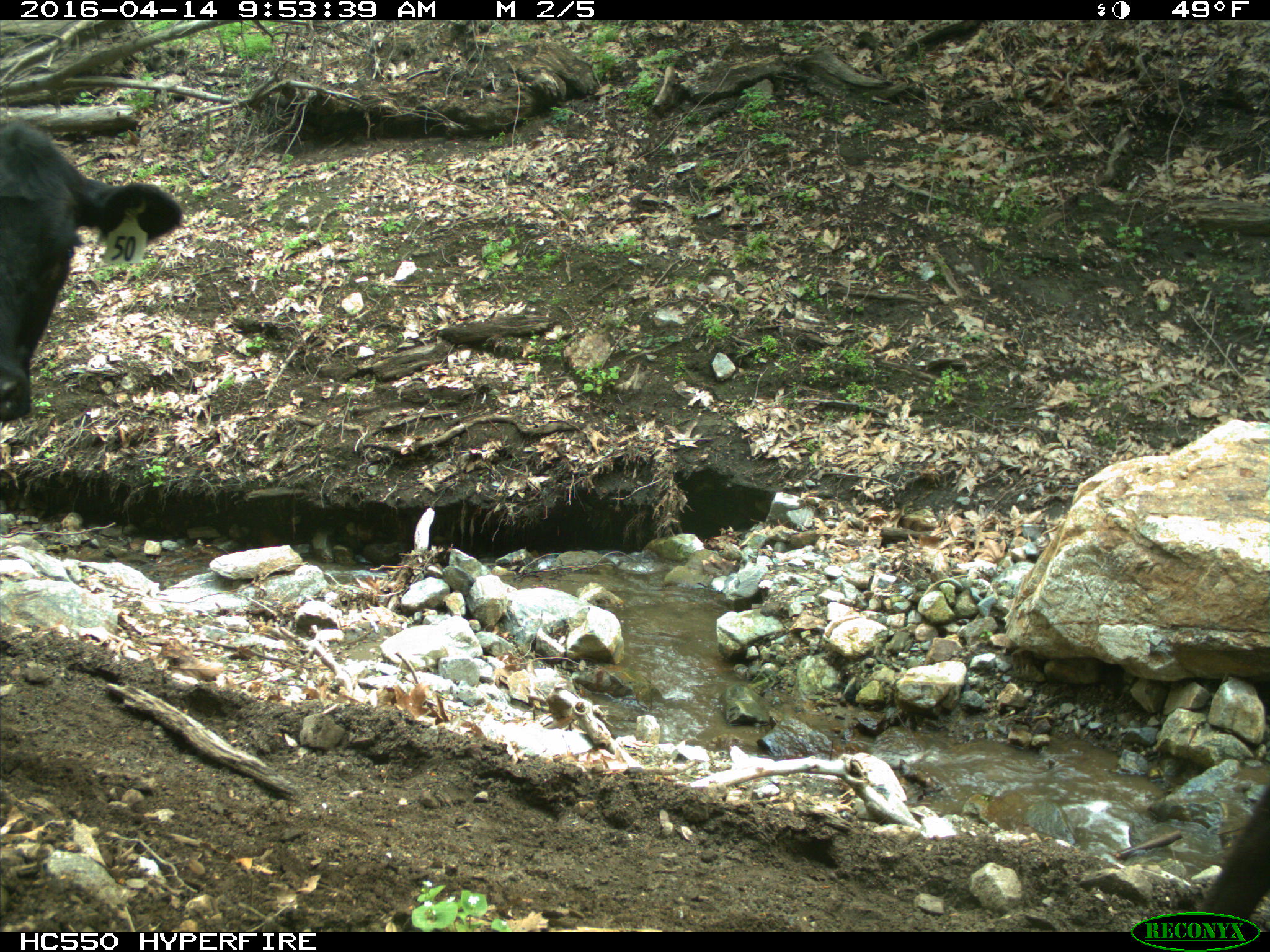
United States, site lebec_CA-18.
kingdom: Animalia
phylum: Chordata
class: Mammalia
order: Artiodactyla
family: Bovidae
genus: Bos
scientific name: Bos taurus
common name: domestic cow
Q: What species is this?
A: Bos taurus (domestic cow).